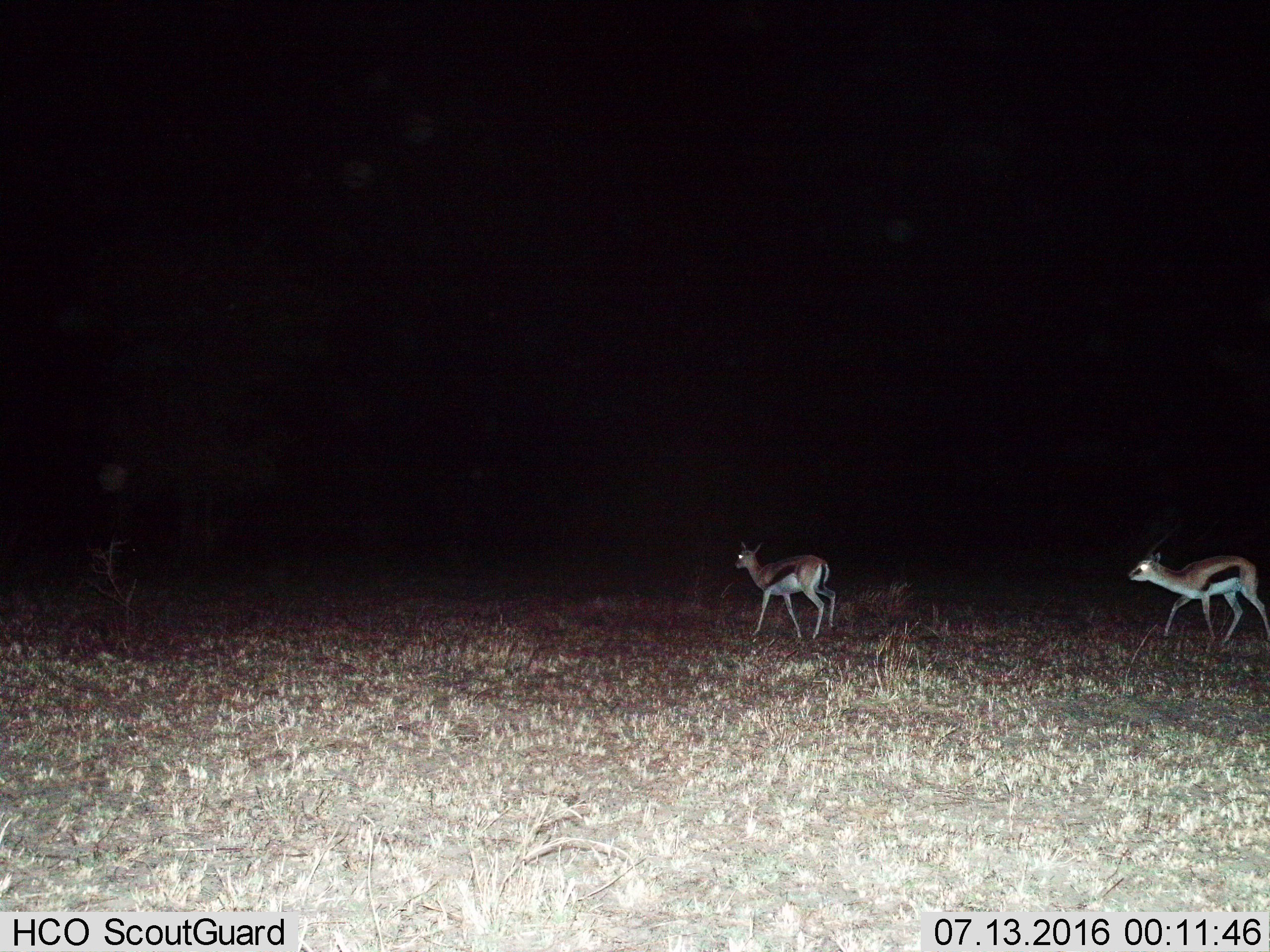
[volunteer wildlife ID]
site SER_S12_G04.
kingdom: Animalia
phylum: Chordata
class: Mammalia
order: Artiodactyla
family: Bovidae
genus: Eudorcas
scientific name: Eudorcas thomsonii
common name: thomson's gazelle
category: gazellethomsons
Gazellethomsons (thomson's gazelle) (Eudorcas thomsonii), count 2. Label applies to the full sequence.